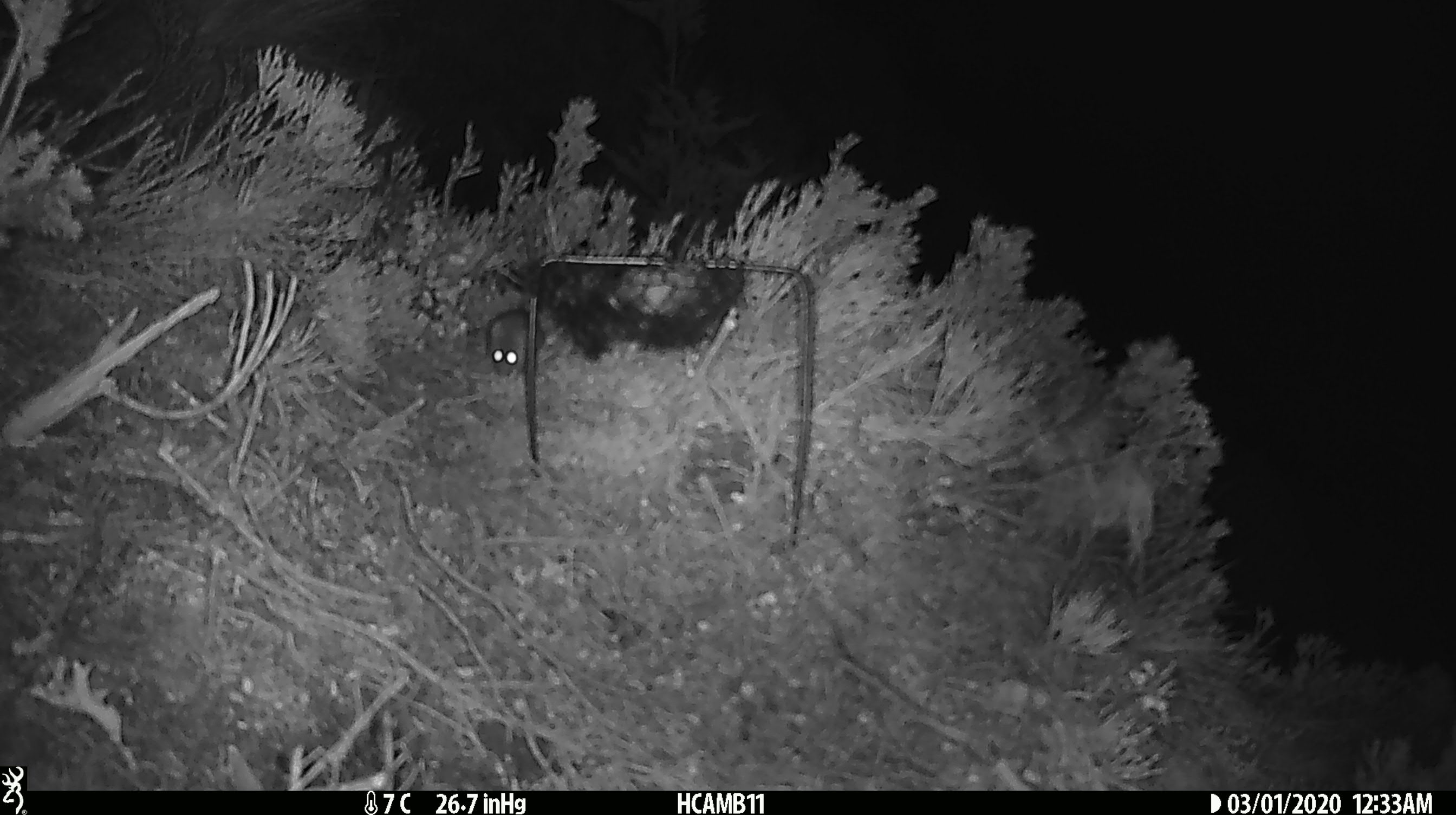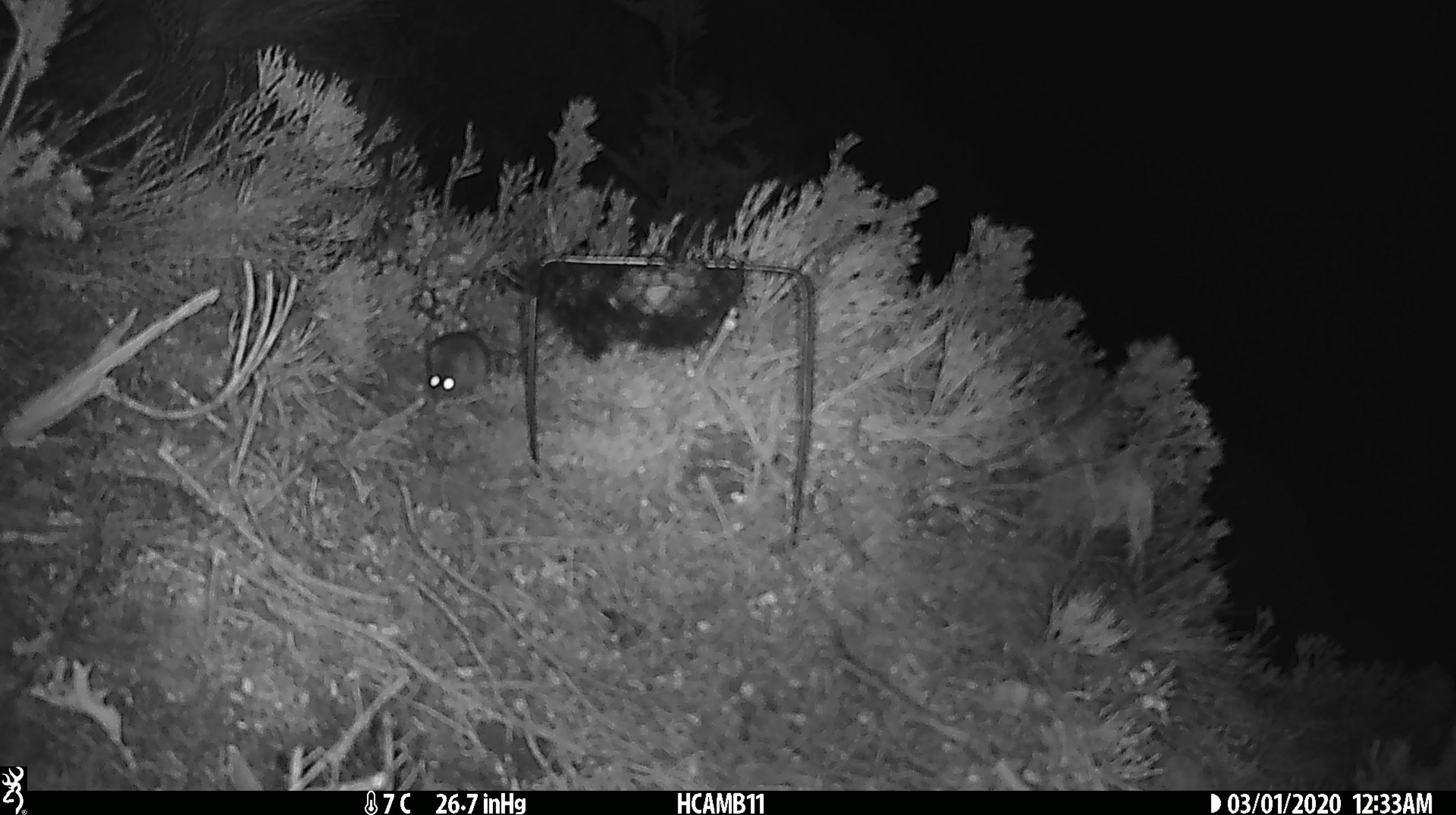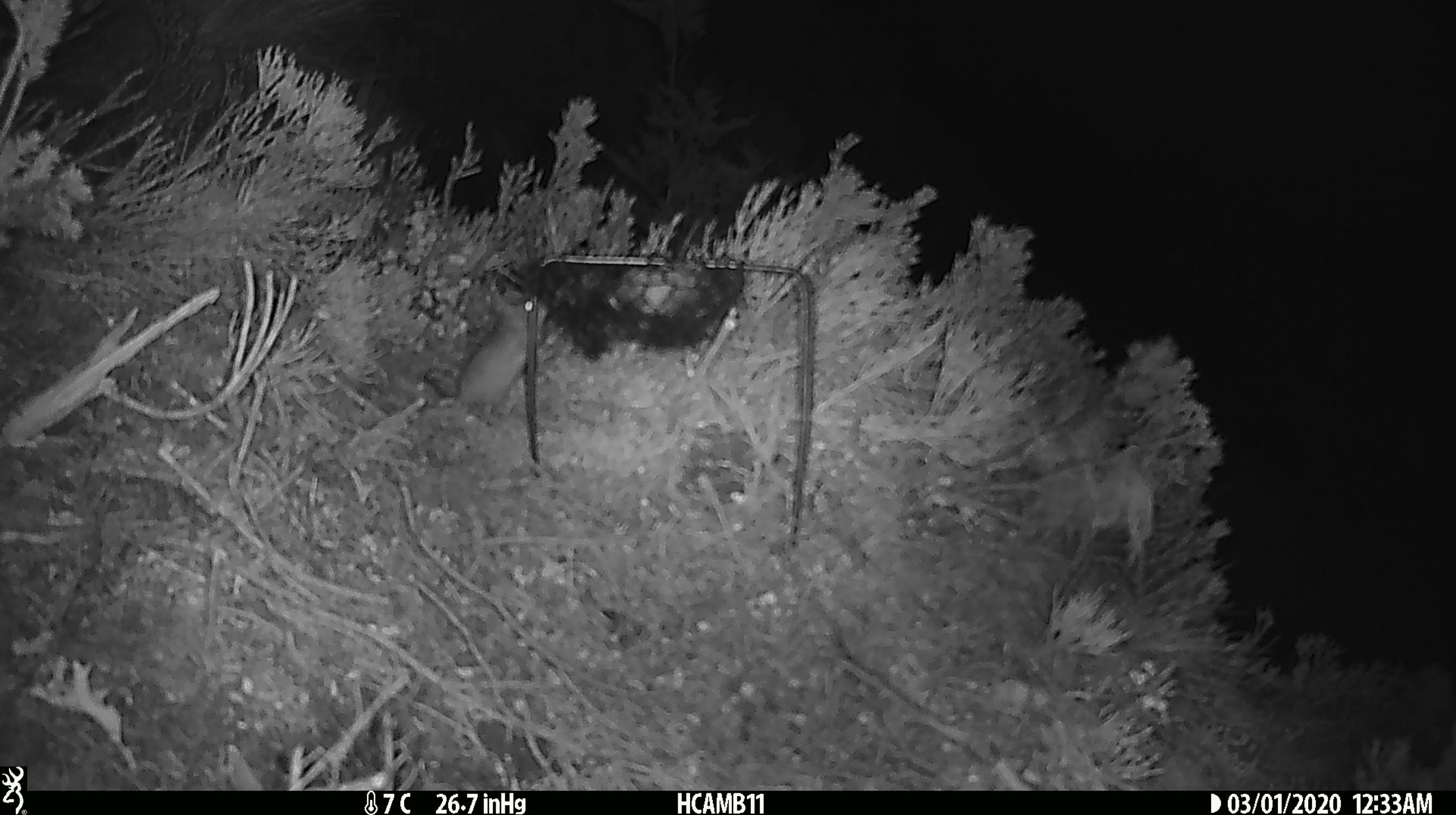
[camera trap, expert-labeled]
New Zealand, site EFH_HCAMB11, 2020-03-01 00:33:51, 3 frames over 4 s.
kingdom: Animalia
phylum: Chordata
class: Mammalia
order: Rodentia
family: Muridae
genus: Mus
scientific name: Mus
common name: mouse